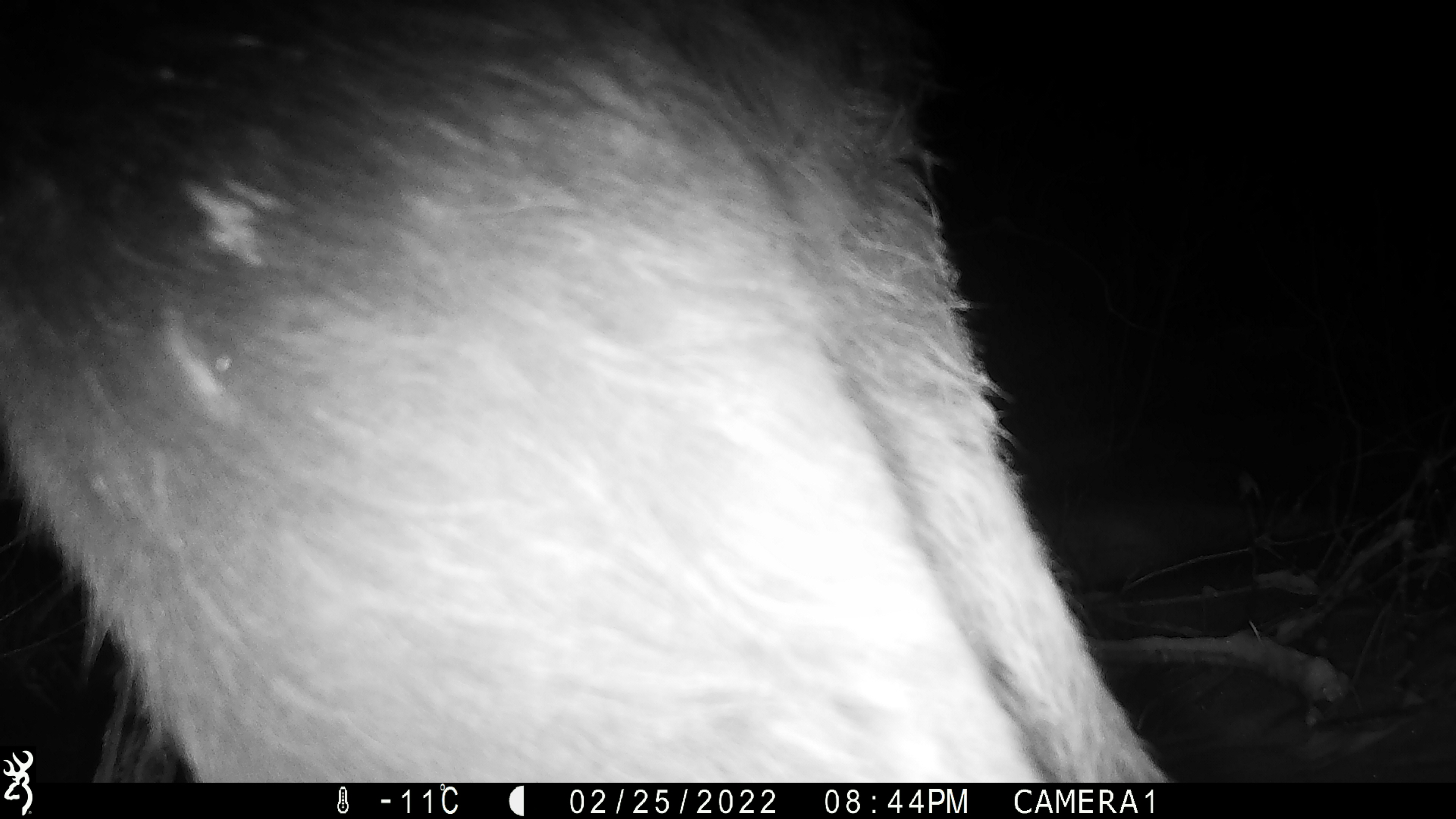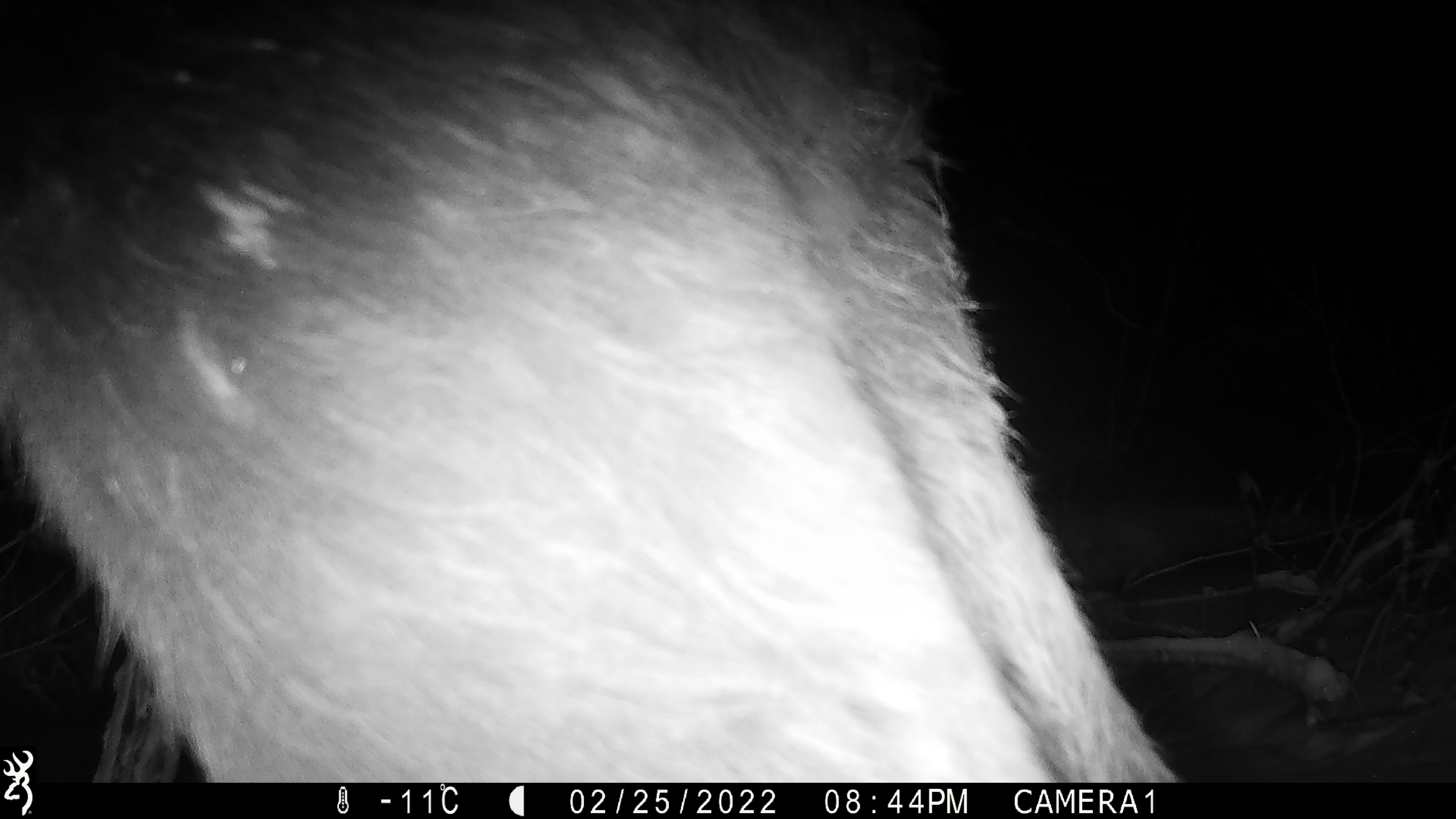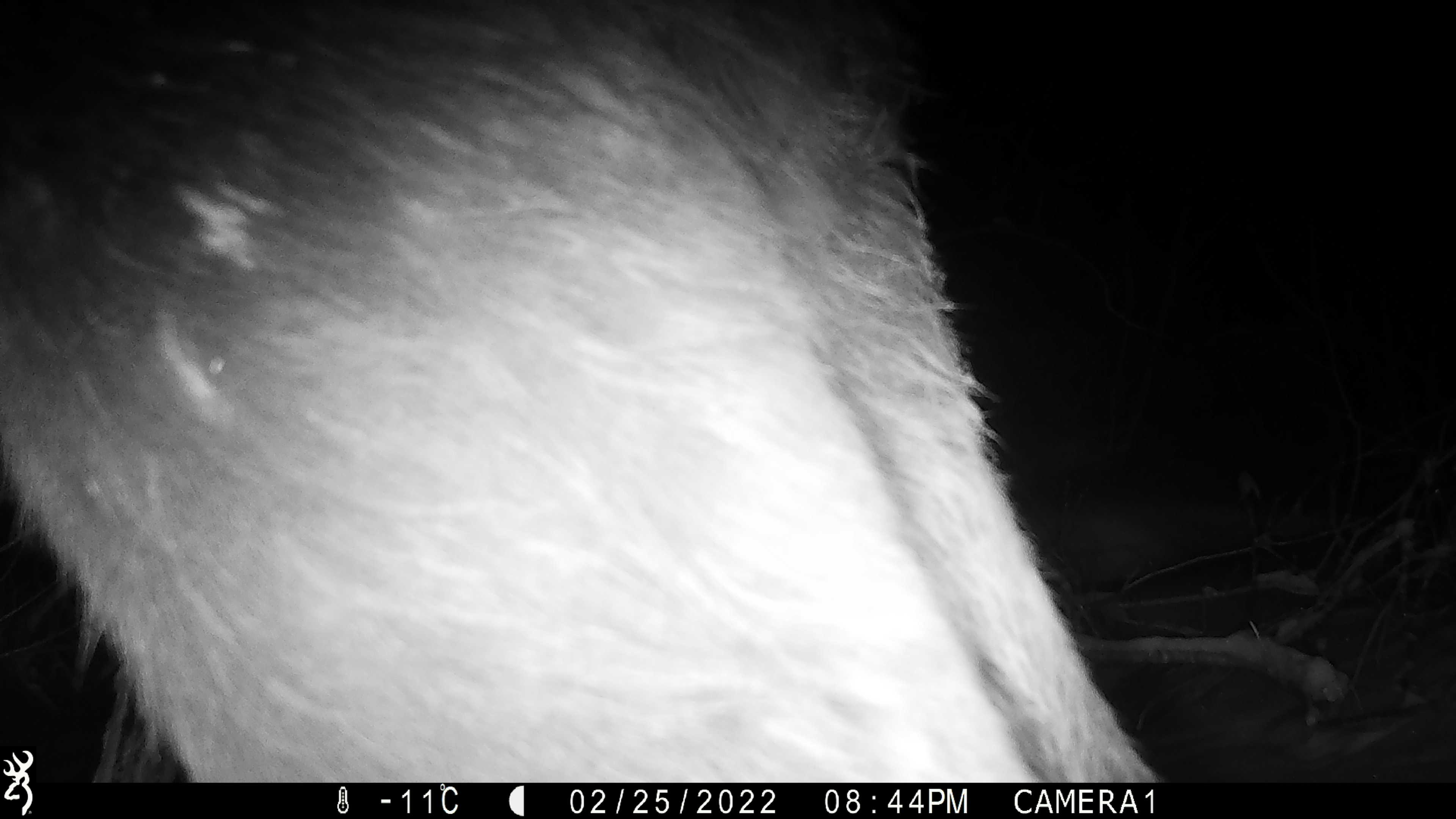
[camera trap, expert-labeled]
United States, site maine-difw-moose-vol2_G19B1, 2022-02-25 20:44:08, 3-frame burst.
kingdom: Animalia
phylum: Chordata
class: Mammalia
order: Artiodactyla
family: Cervidae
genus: Alces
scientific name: Alces alces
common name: moose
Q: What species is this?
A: Moose (Alces alces).